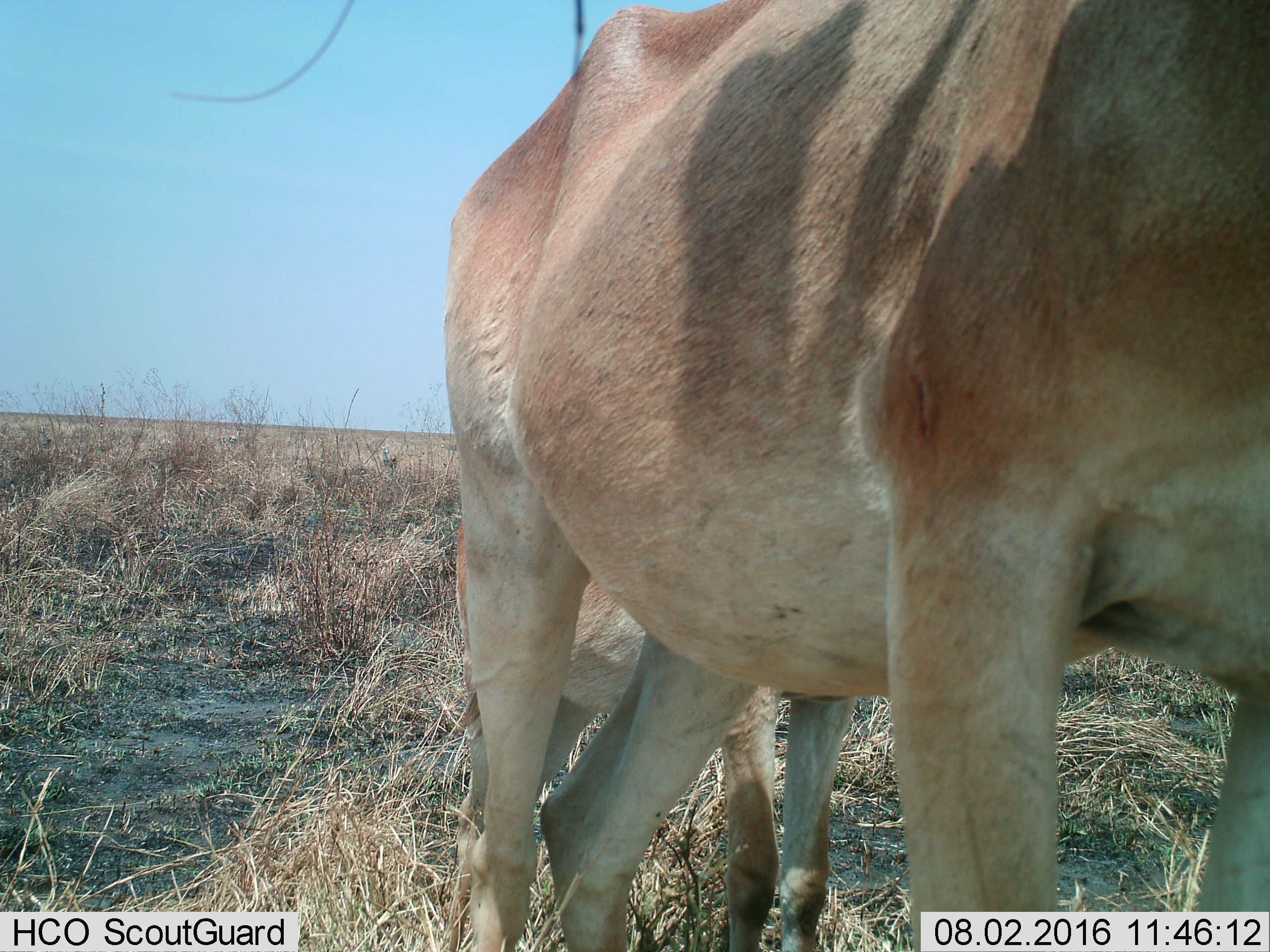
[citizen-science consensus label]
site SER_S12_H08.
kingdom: Animalia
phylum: Chordata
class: Mammalia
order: Artiodactyla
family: Bovidae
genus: Alcelaphus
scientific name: Alcelaphus buselaphus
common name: hartebeest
Hartebeest (Alcelaphus buselaphus), count 2. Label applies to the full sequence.